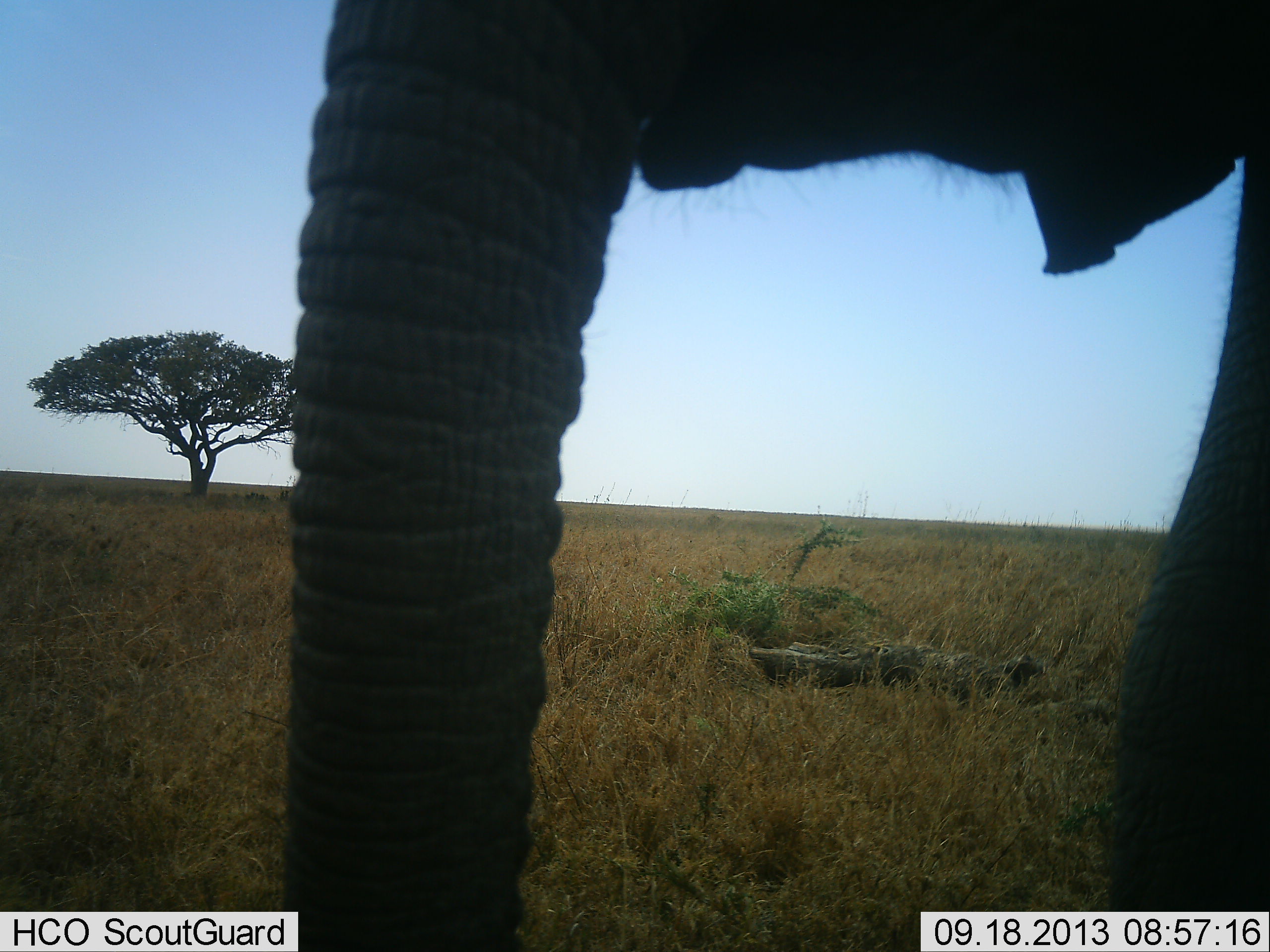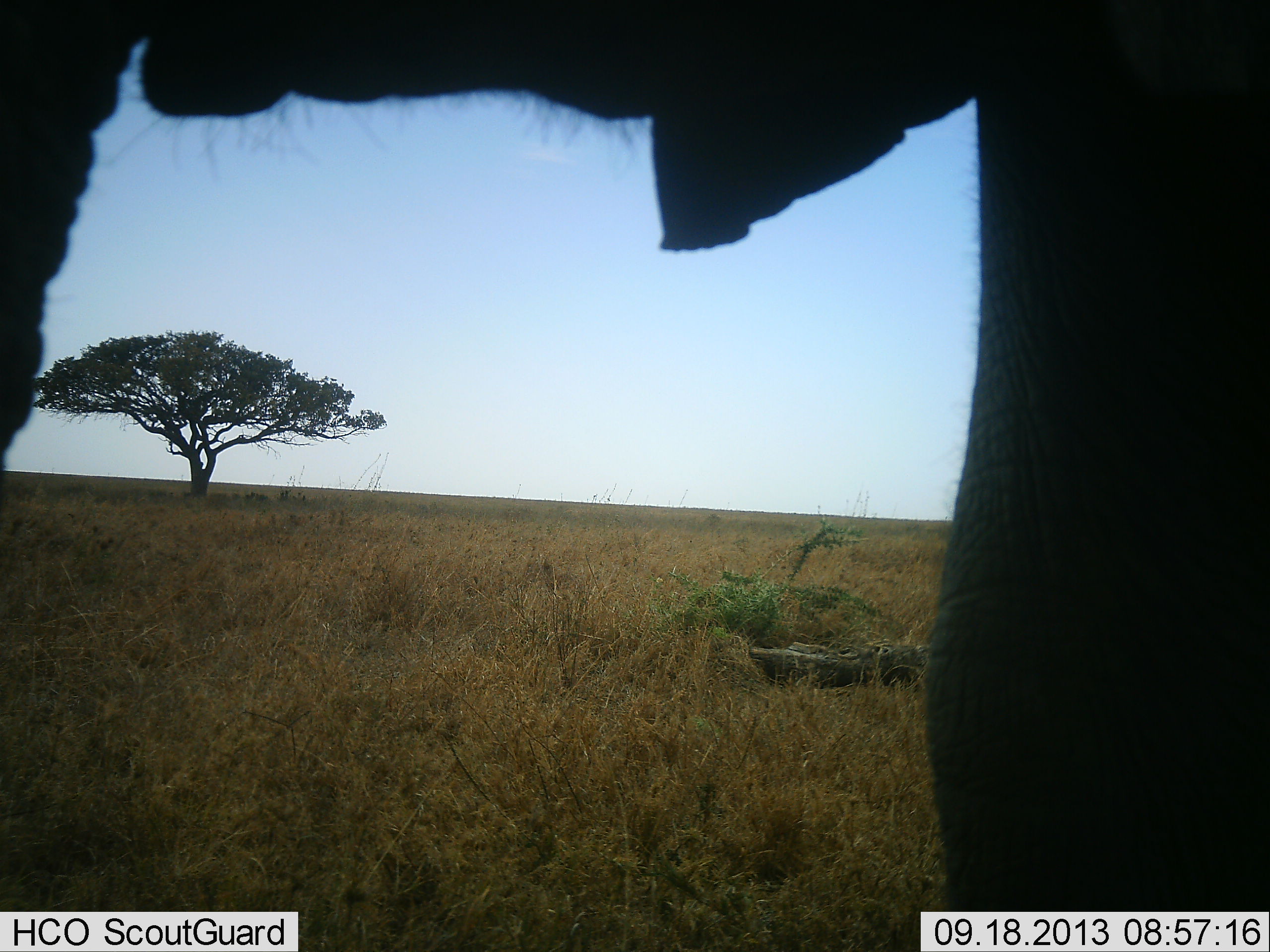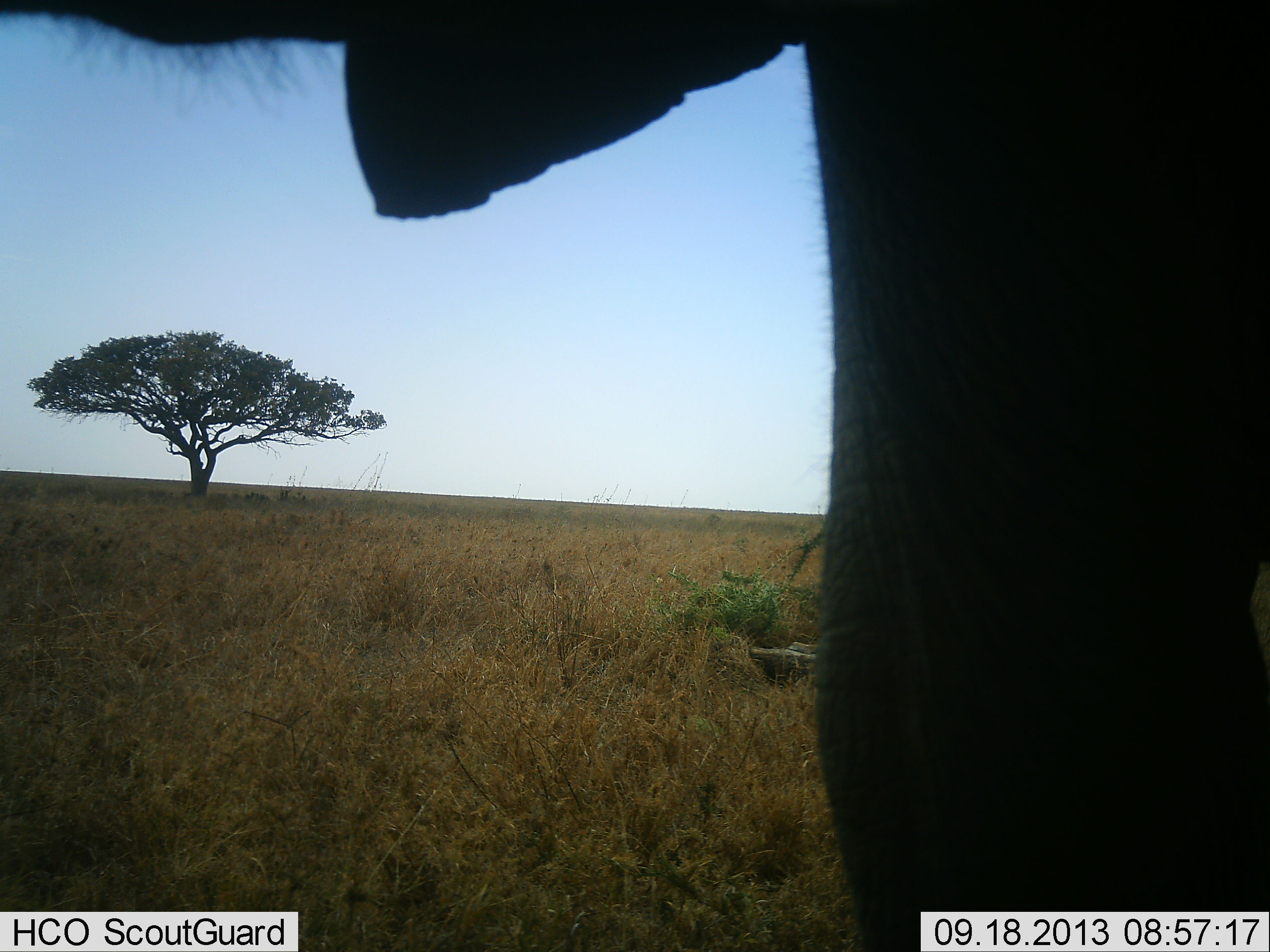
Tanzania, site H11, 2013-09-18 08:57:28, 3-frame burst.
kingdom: Animalia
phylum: Chordata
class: Mammalia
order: Proboscidea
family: Elephantidae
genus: Loxodonta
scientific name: Loxodonta africana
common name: african bush elephant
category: elephant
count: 1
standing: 45%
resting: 0%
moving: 59%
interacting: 0%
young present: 0%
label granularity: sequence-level